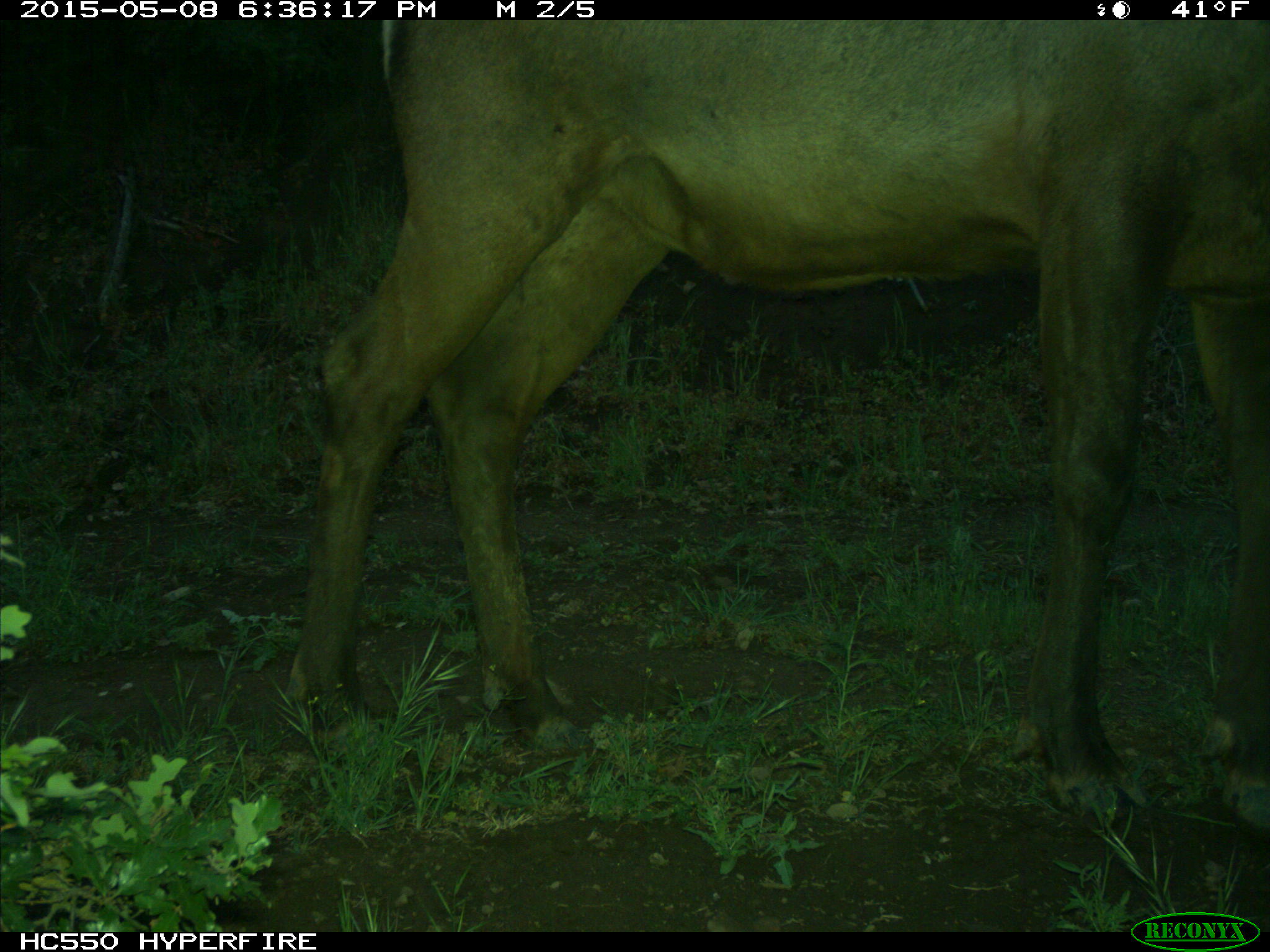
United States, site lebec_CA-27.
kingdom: Animalia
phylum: Chordata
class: Mammalia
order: Artiodactyla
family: Cervidae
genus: Cervus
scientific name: Cervus canadensis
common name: elk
Cervus canadensis (elk).